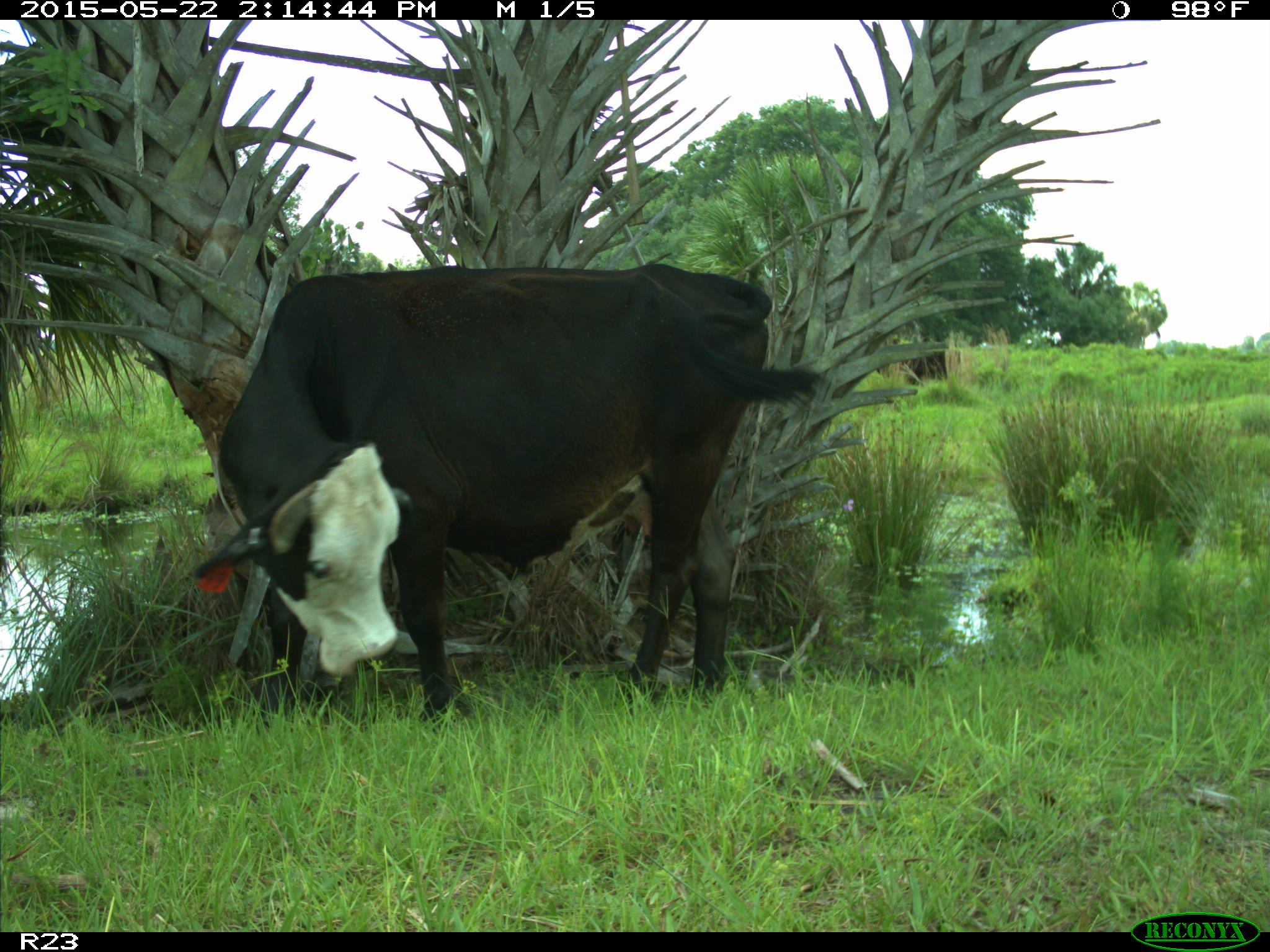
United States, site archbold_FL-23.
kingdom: Animalia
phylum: Chordata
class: Mammalia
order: Artiodactyla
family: Bovidae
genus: Bos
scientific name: Bos taurus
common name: domestic cow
Bos taurus (domestic cow).